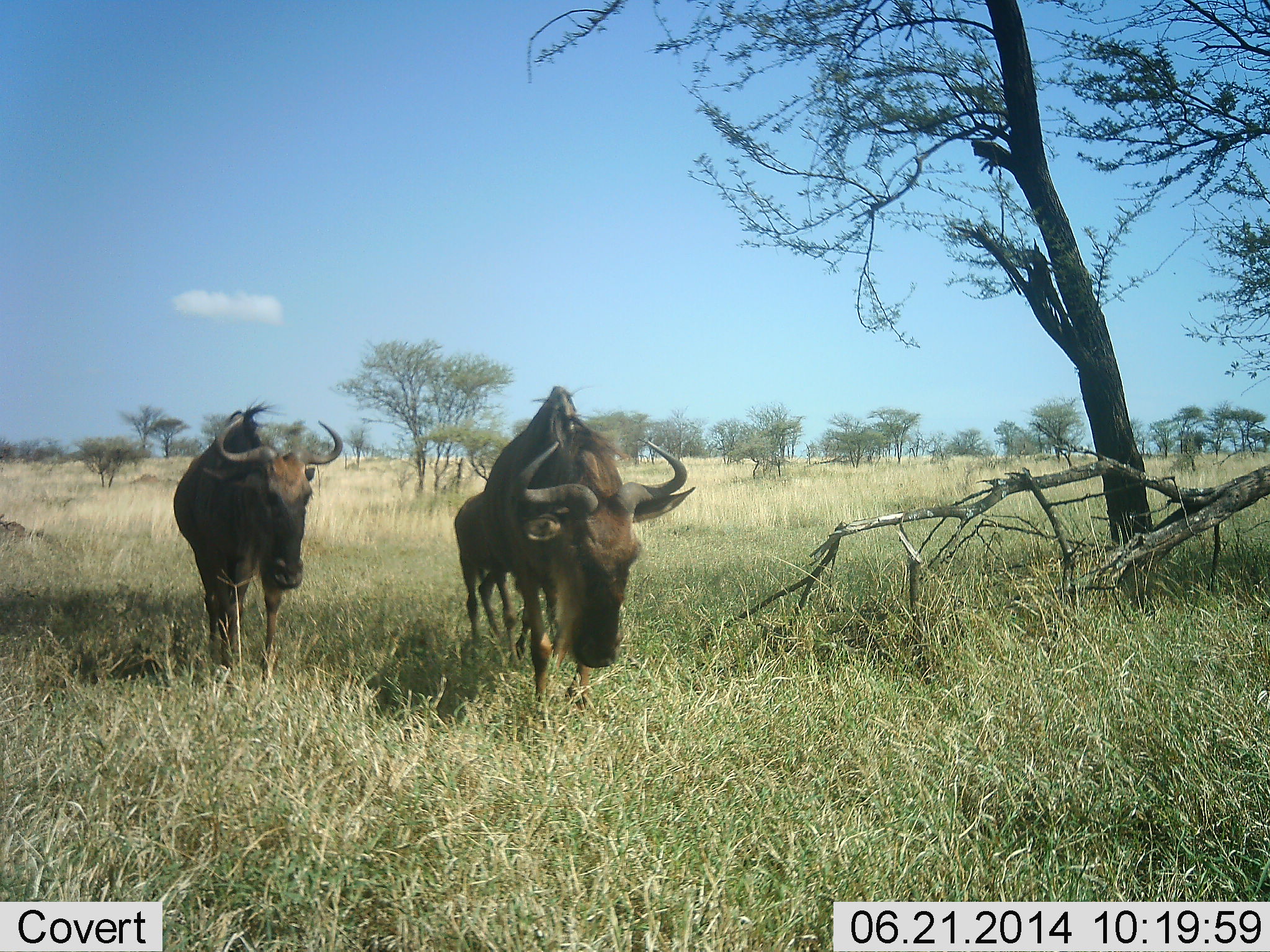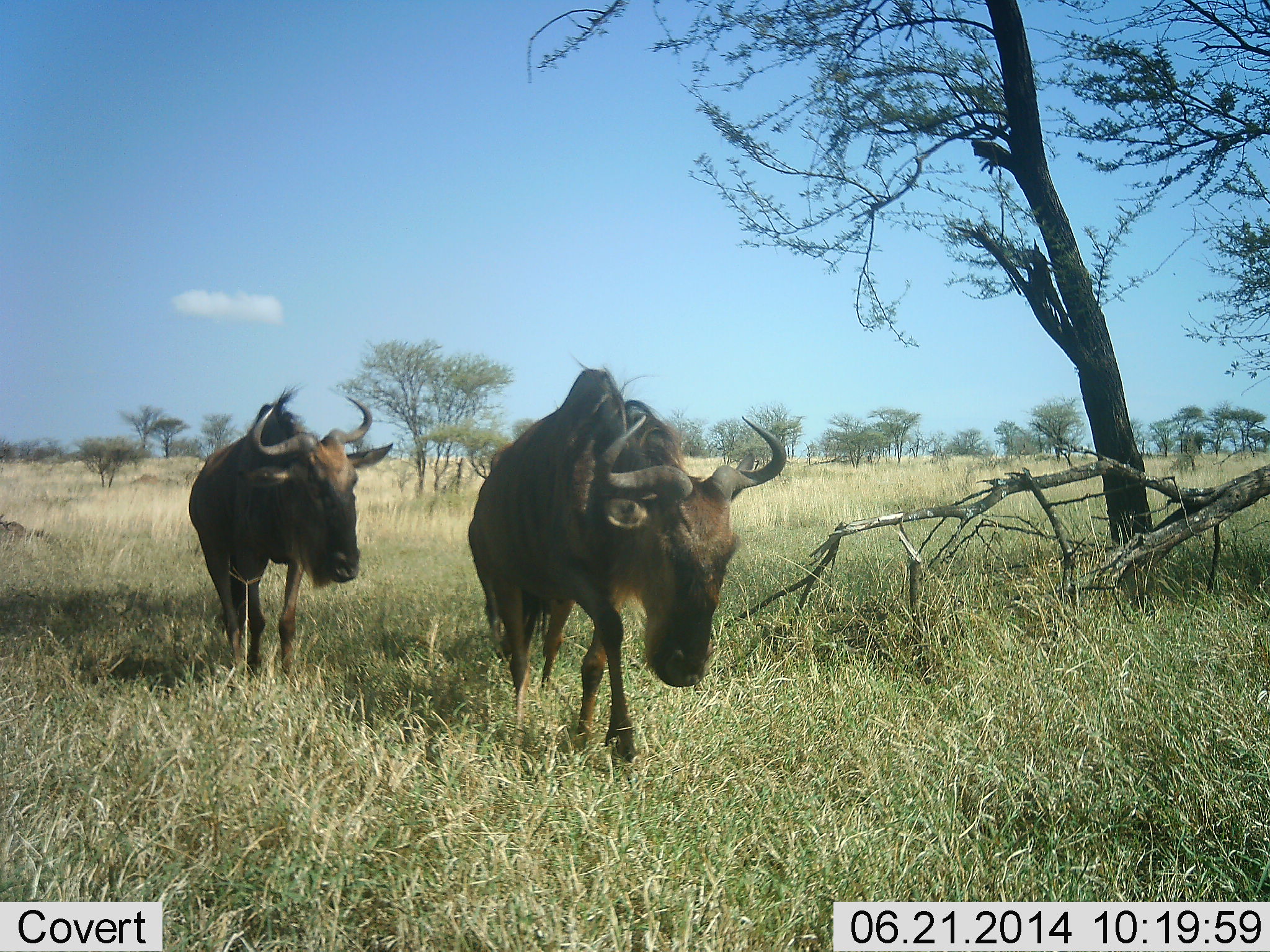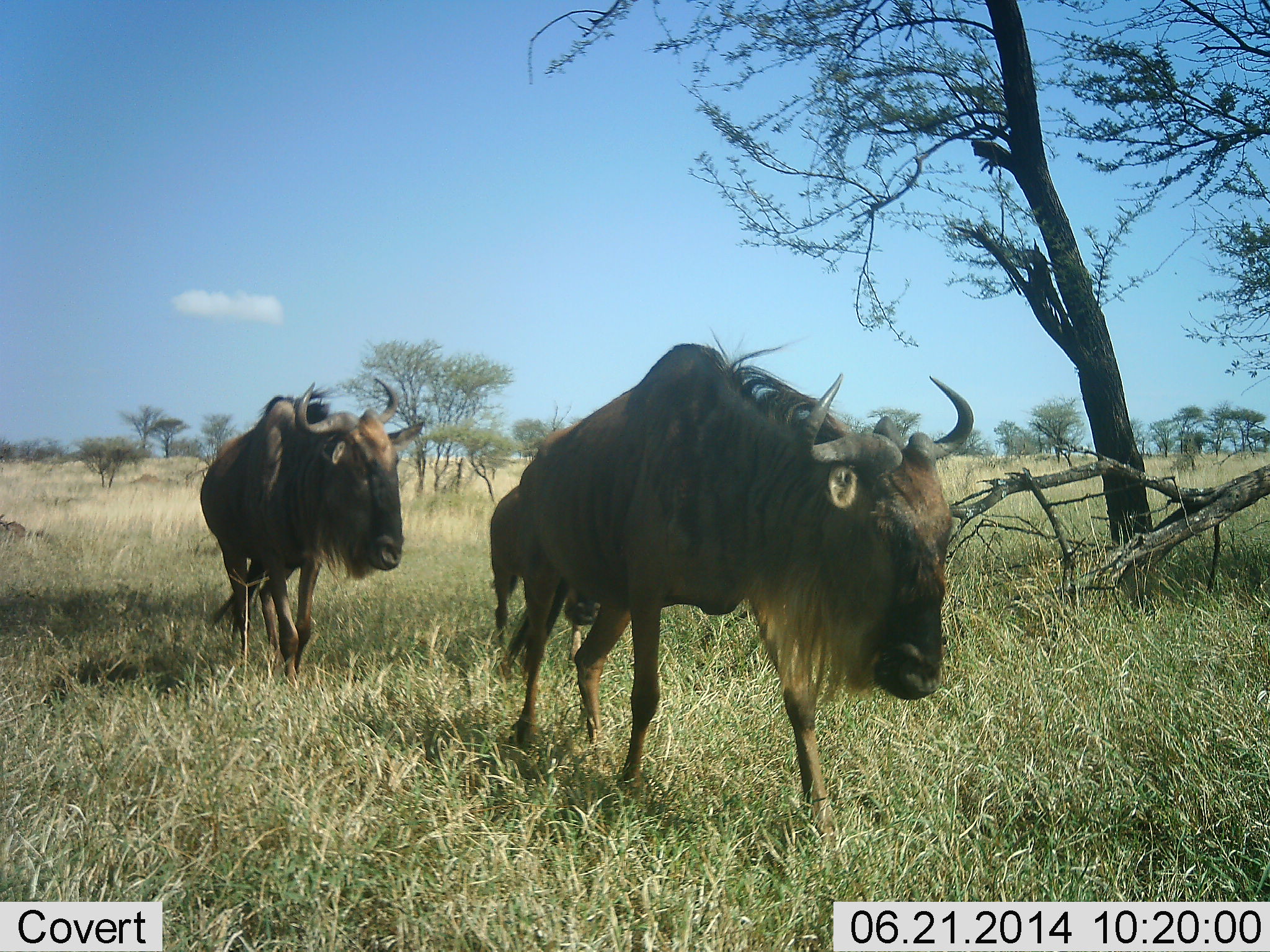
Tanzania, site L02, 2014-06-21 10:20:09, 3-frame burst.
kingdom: Animalia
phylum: Chordata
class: Mammalia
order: Artiodactyla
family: Bovidae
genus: Connochaetes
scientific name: Connochaetes taurinus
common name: blue wildebeest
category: wildebeest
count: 2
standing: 0%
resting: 0%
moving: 100%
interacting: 0%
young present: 0%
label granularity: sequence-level